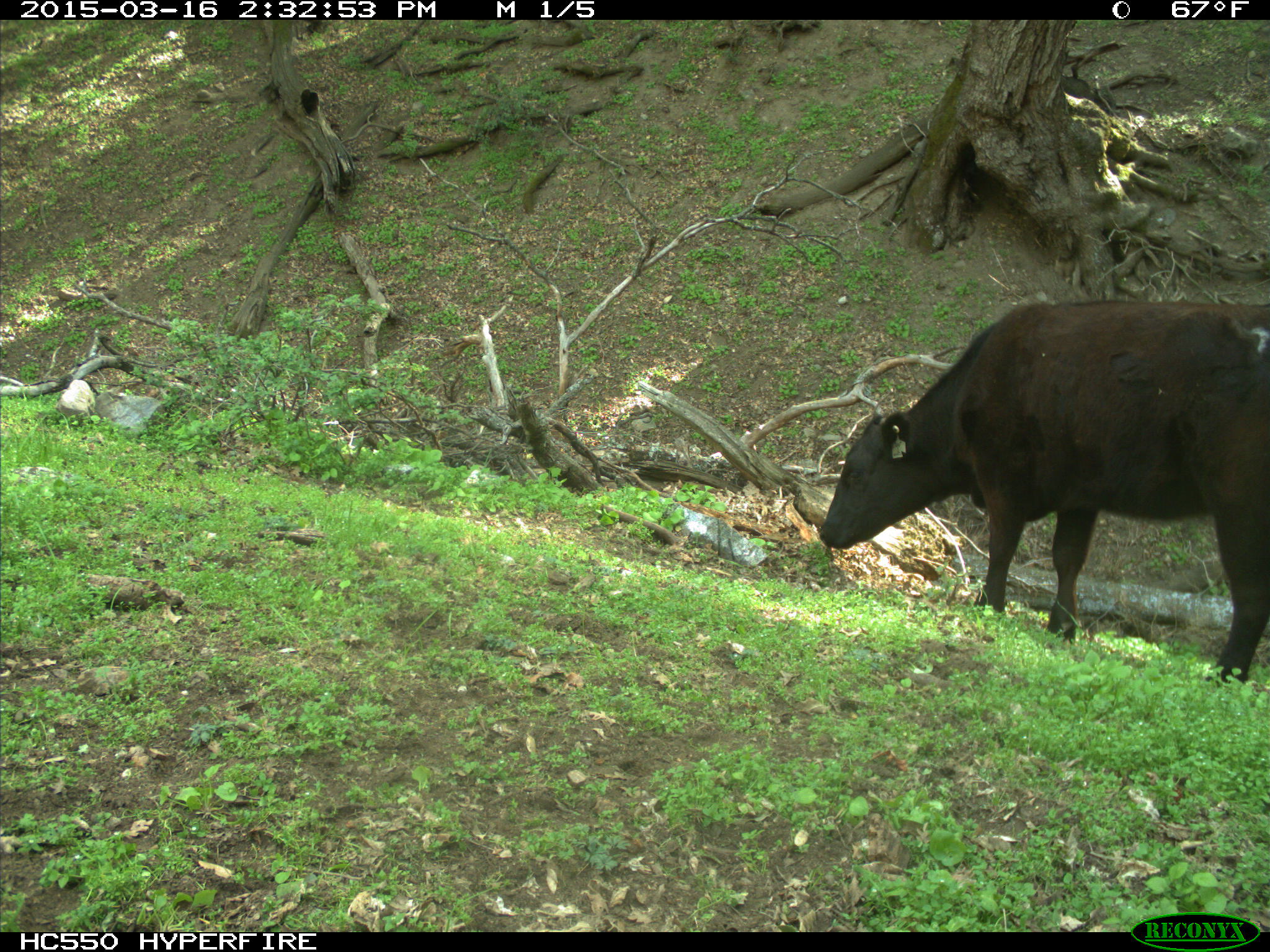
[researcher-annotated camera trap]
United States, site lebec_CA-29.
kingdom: Animalia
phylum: Chordata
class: Mammalia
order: Artiodactyla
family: Bovidae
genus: Bos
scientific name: Bos taurus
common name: domestic cow